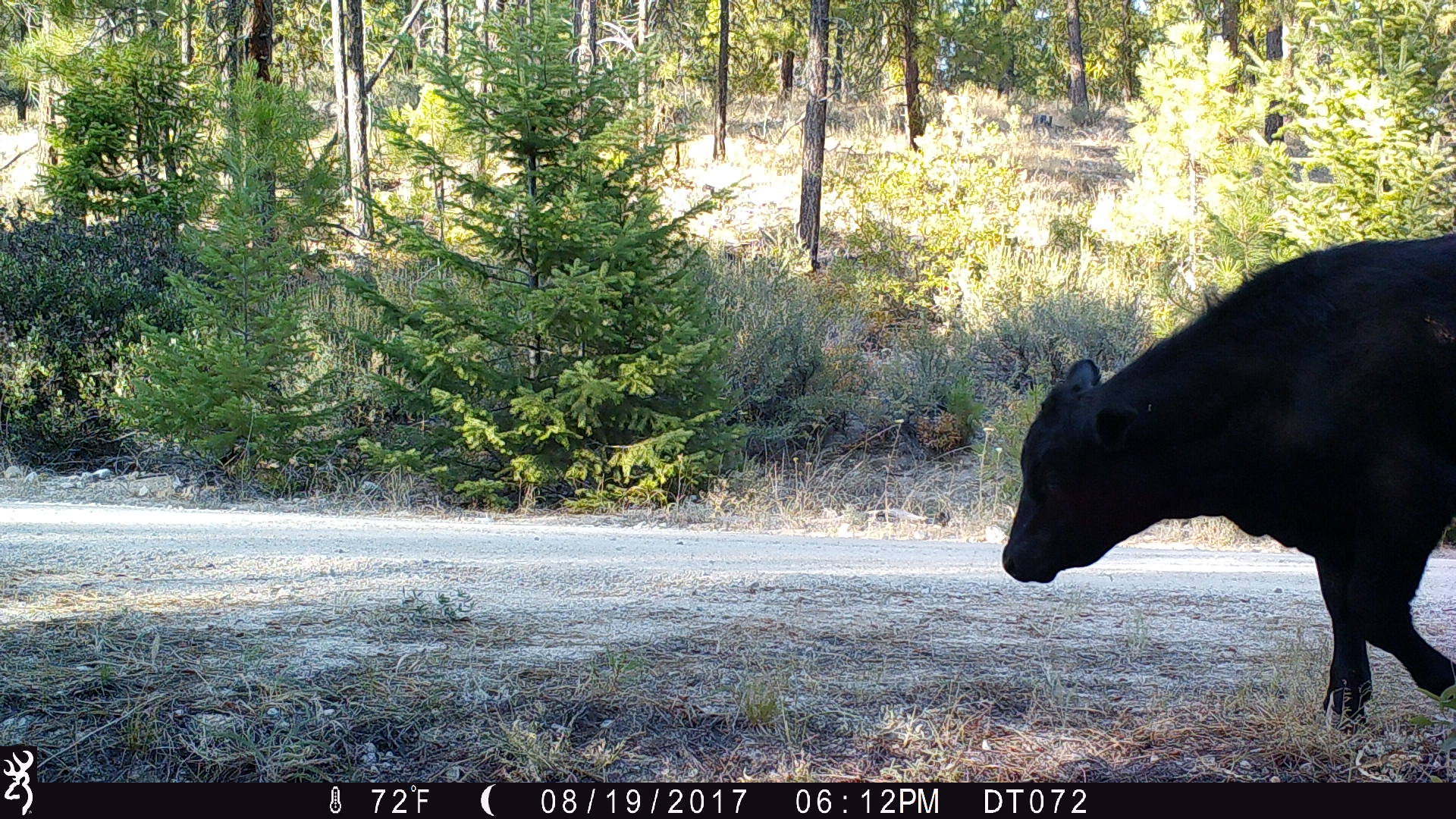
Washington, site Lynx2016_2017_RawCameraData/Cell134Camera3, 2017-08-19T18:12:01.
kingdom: Animalia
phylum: Chordata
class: Mammalia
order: Artiodactyla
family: Bovidae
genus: Bos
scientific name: Bos taurus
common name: domestic cattle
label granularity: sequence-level